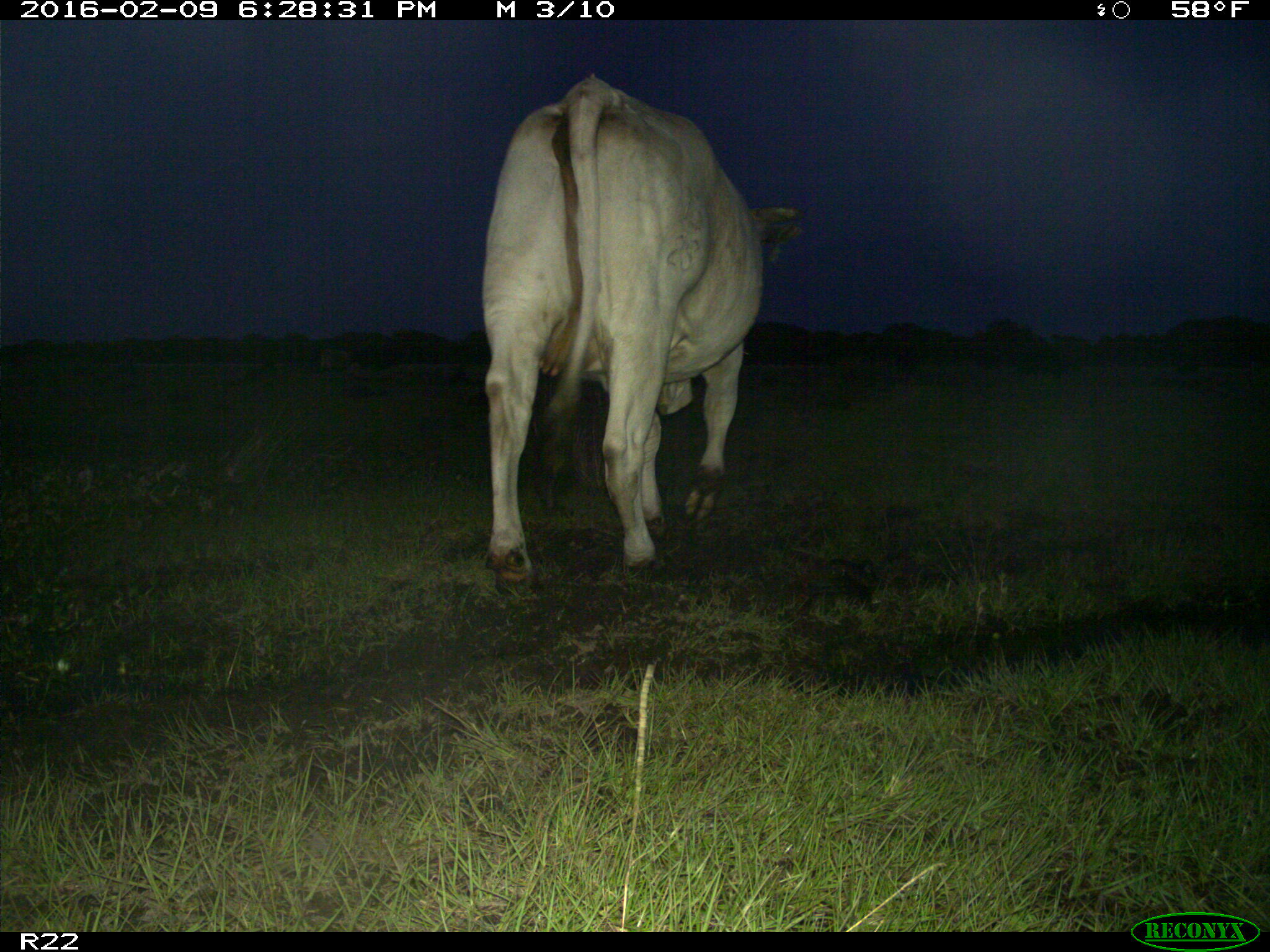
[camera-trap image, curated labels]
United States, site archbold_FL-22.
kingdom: Animalia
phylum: Chordata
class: Mammalia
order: Artiodactyla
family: Bovidae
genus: Bos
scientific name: Bos taurus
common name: domestic cow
Bos taurus (domestic cow).